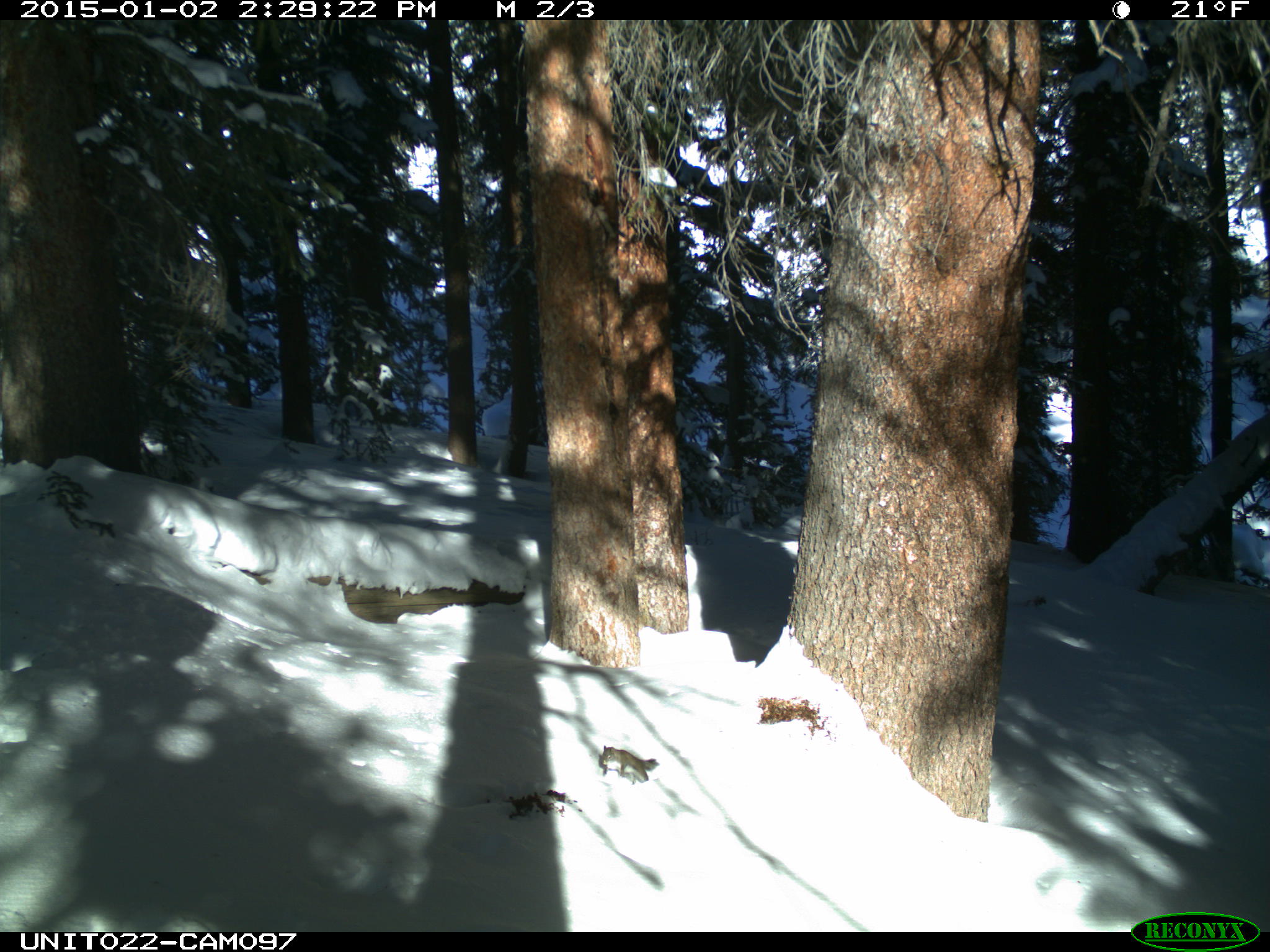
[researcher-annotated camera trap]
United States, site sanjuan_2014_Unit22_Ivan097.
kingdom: Animalia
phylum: Chordata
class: Mammalia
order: Rodentia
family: Sciuridae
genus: Tamiasciurus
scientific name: Tamiasciurus hudsonicus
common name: american red squirrel